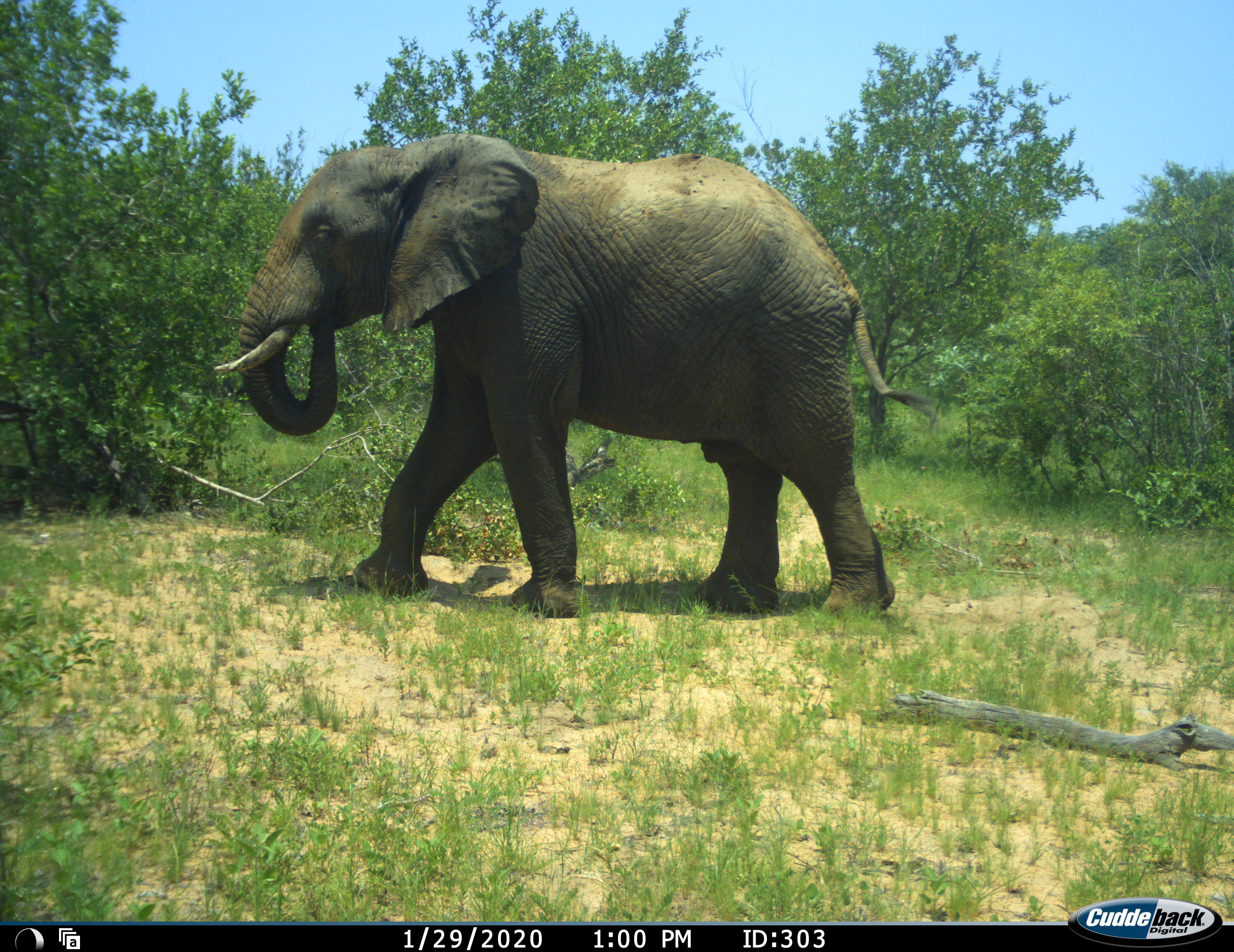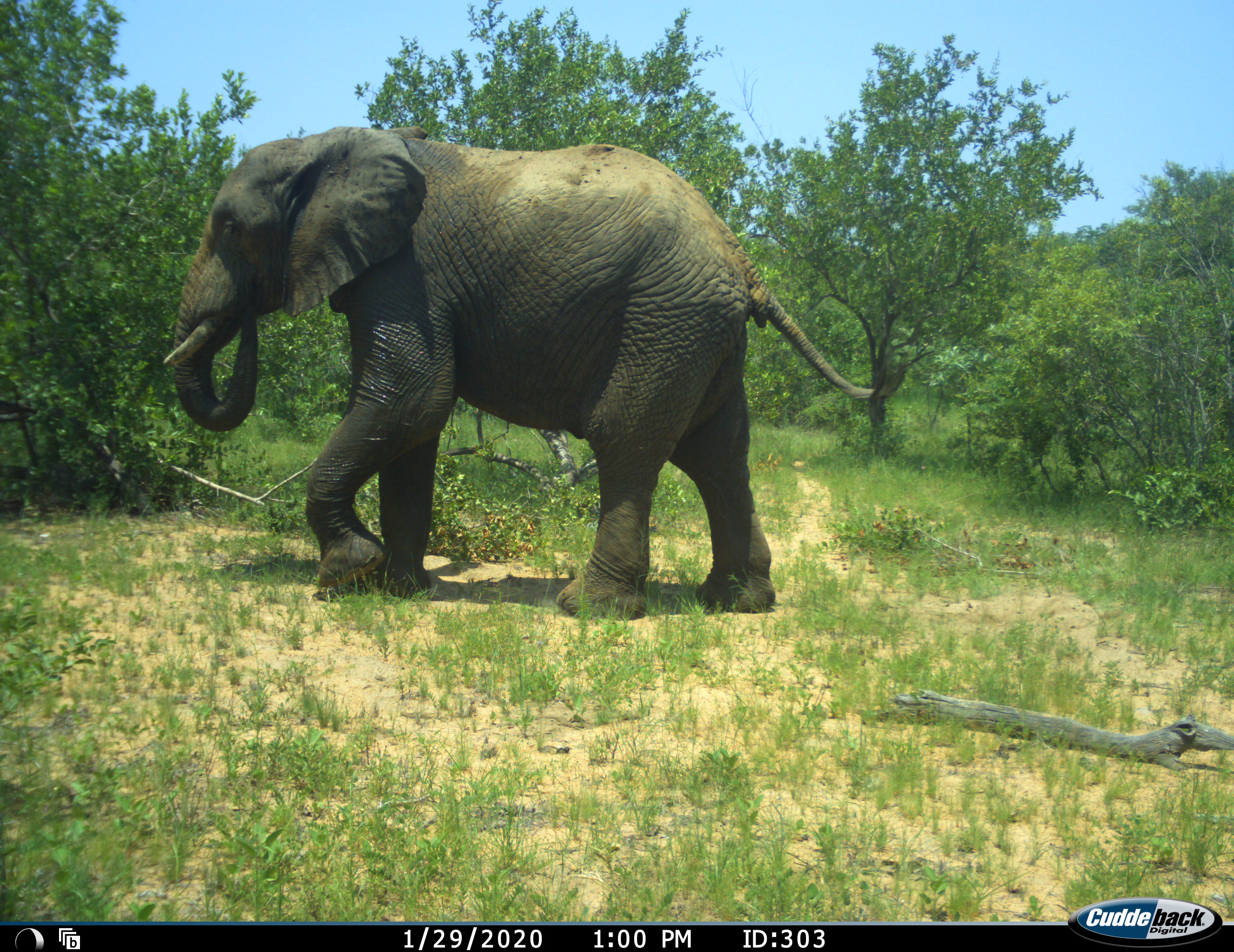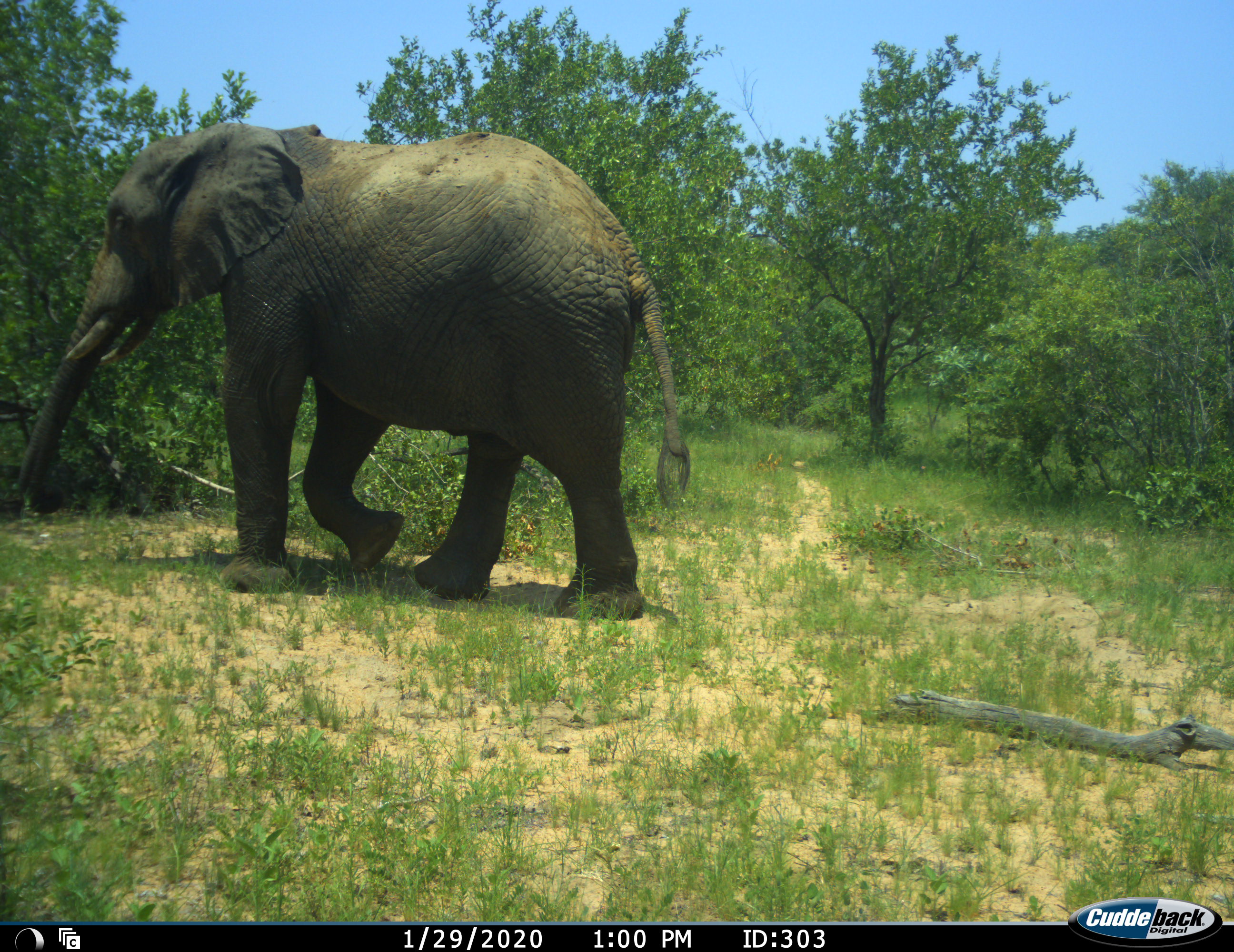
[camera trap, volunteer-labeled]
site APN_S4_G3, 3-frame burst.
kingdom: Animalia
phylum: Chordata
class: Mammalia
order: Proboscidea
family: Elephantidae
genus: Loxodonta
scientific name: Loxodonta africana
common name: african bush elephant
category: elephant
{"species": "elephant (african bush elephant) (Loxodonta africana)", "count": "1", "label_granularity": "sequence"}